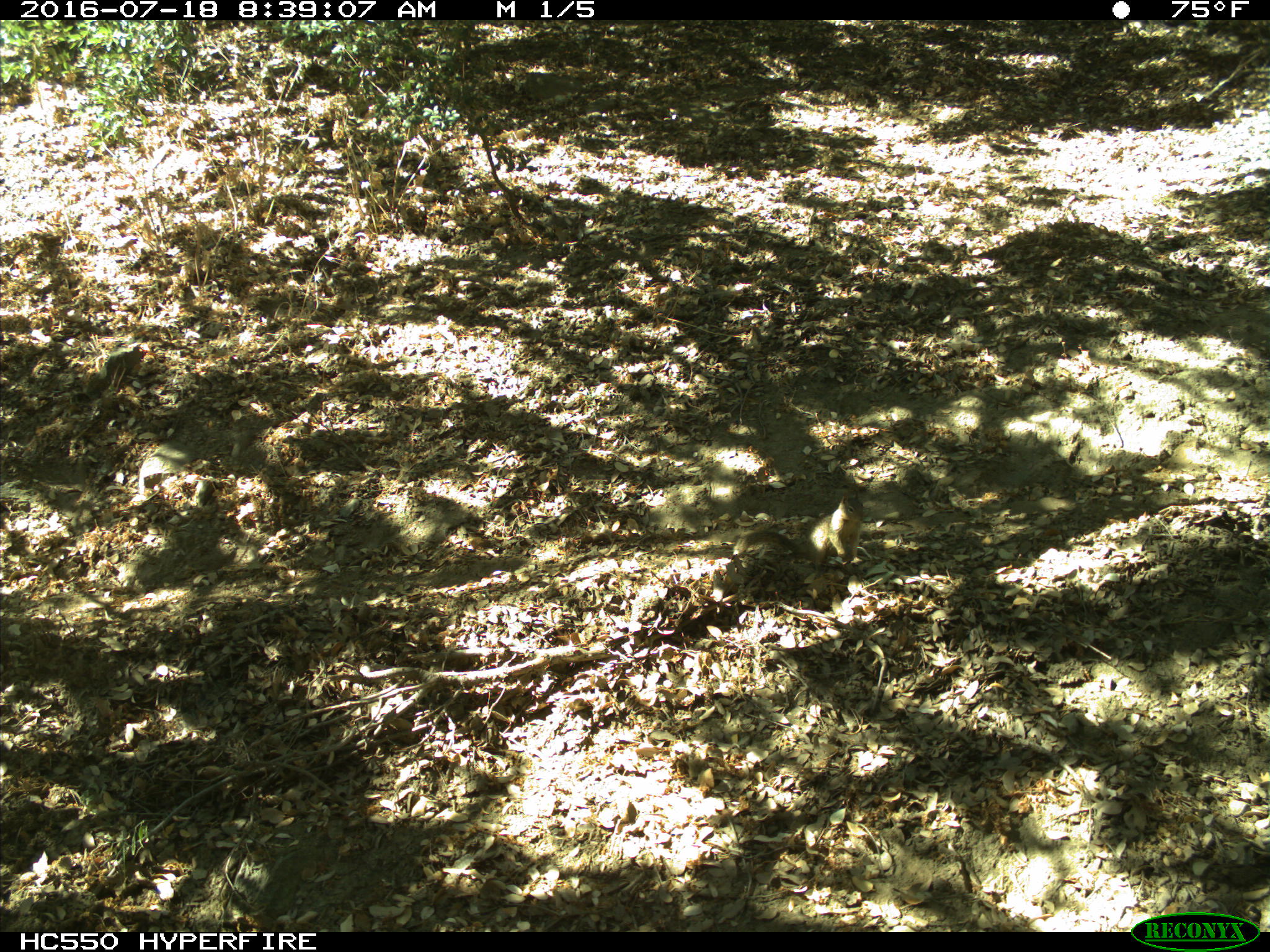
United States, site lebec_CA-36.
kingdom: Animalia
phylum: Chordata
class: Mammalia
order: Rodentia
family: Sciuridae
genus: Otospermophilus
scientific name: Otospermophilus beecheyi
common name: california ground squirrel